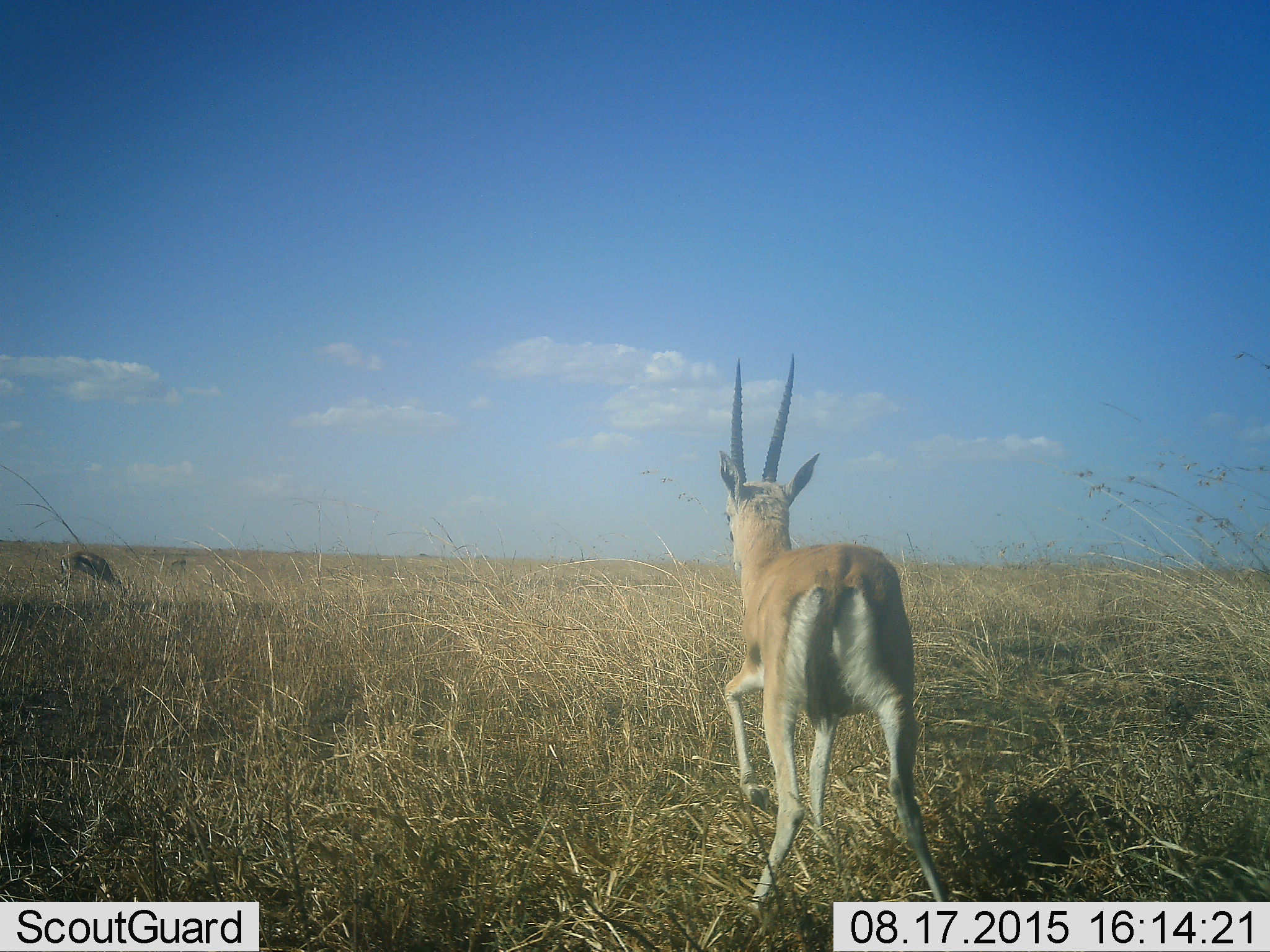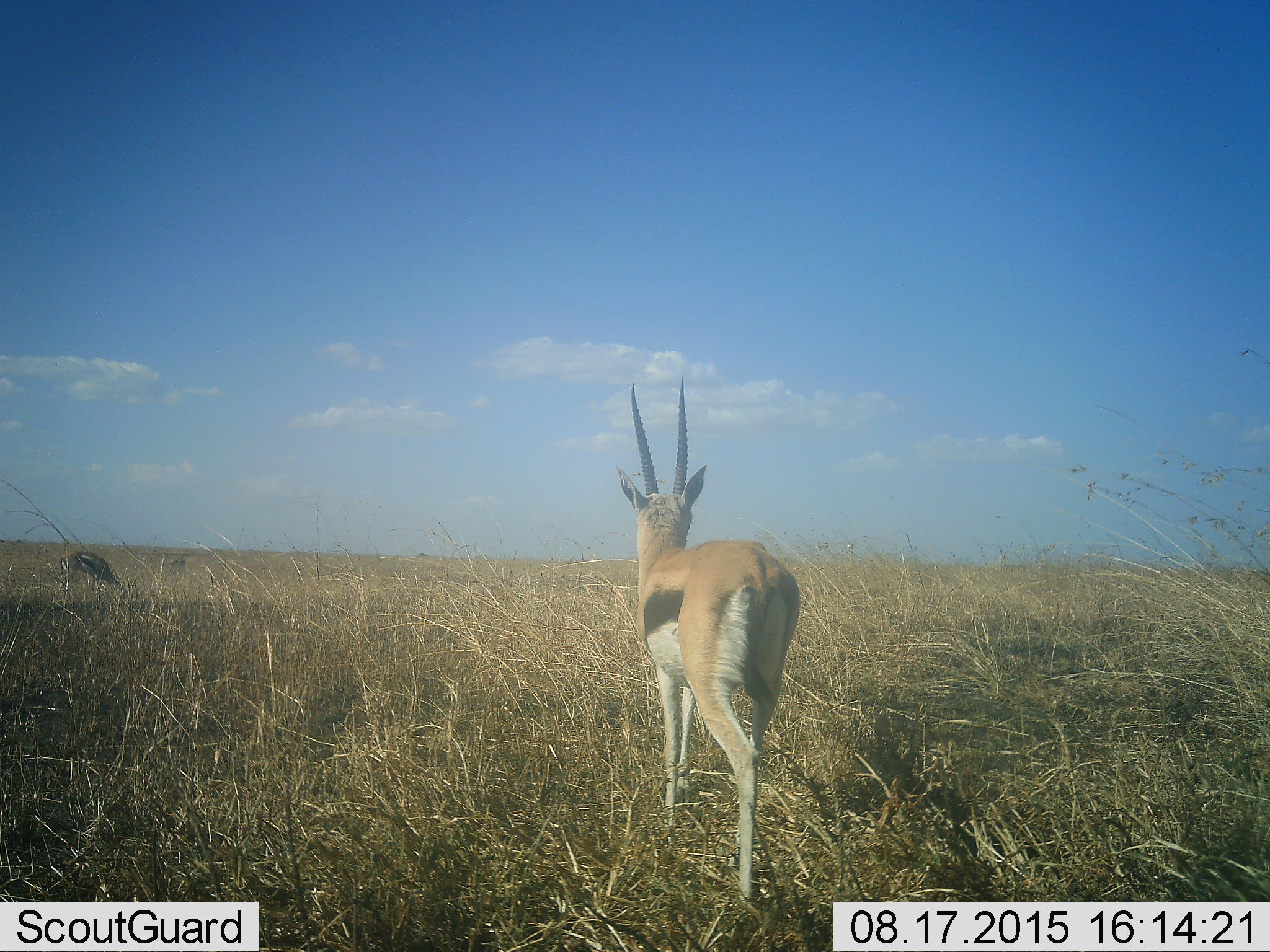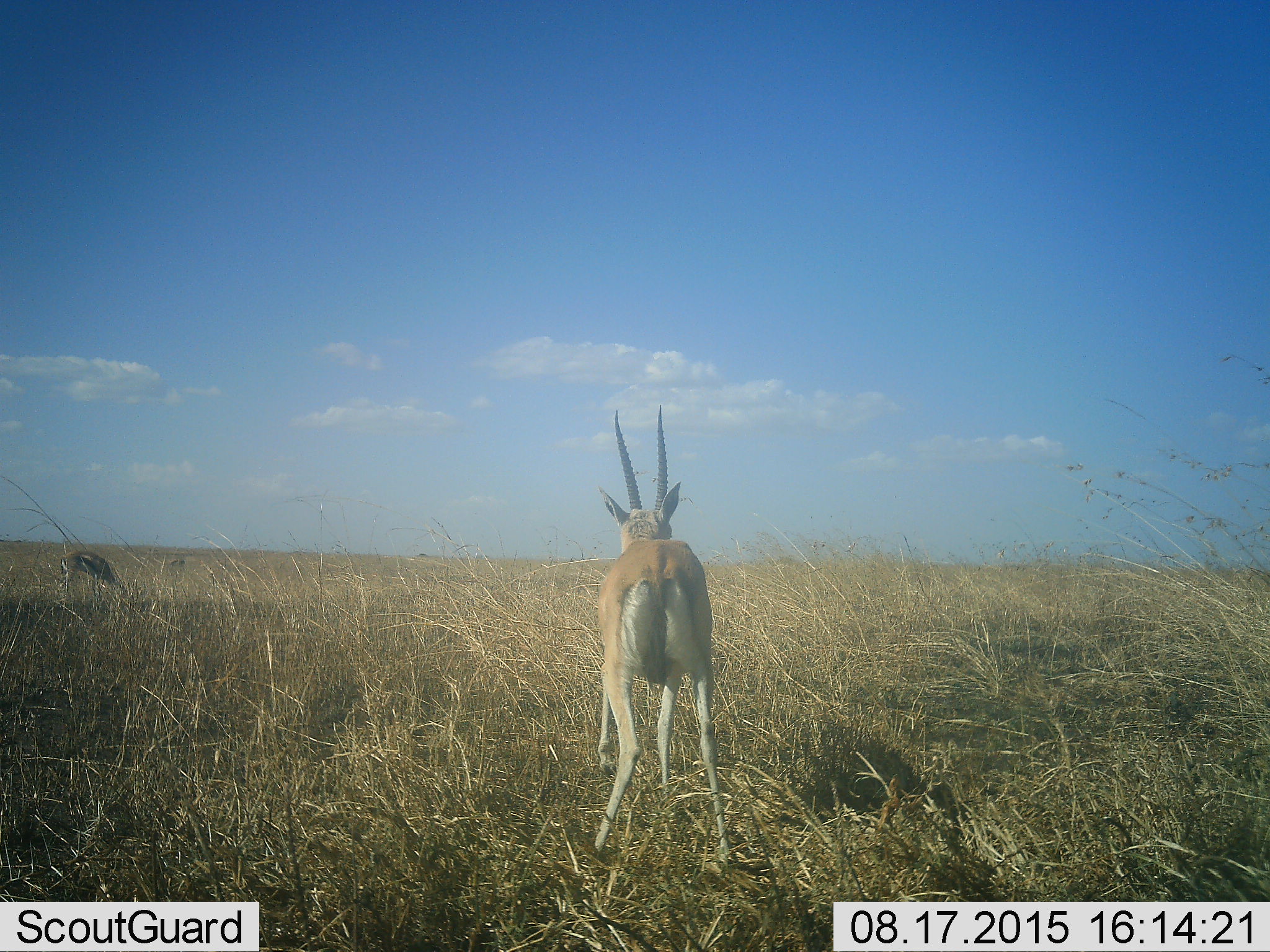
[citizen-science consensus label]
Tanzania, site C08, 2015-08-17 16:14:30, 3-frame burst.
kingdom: Animalia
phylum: Chordata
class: Mammalia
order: Artiodactyla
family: Bovidae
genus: Eudorcas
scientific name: Eudorcas thomsonii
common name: thomson's gazelle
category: gazellethomsons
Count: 2.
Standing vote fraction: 33%.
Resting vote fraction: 0%.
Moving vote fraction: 93%.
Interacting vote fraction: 0%.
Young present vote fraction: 7%.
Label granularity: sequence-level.